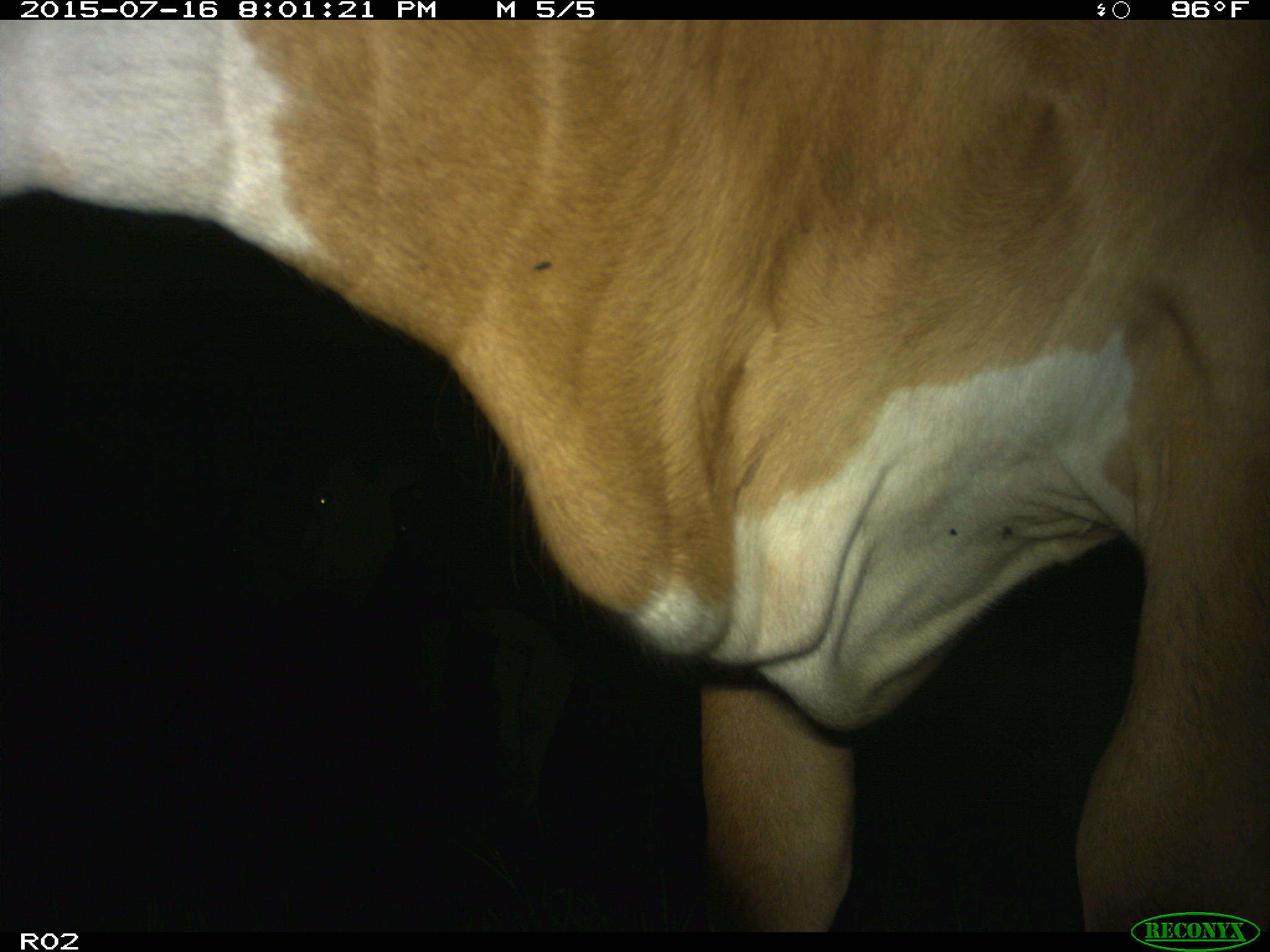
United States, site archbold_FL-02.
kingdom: Animalia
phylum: Chordata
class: Mammalia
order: Artiodactyla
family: Bovidae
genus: Bos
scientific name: Bos taurus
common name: domestic cow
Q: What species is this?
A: Bos taurus (domestic cow).